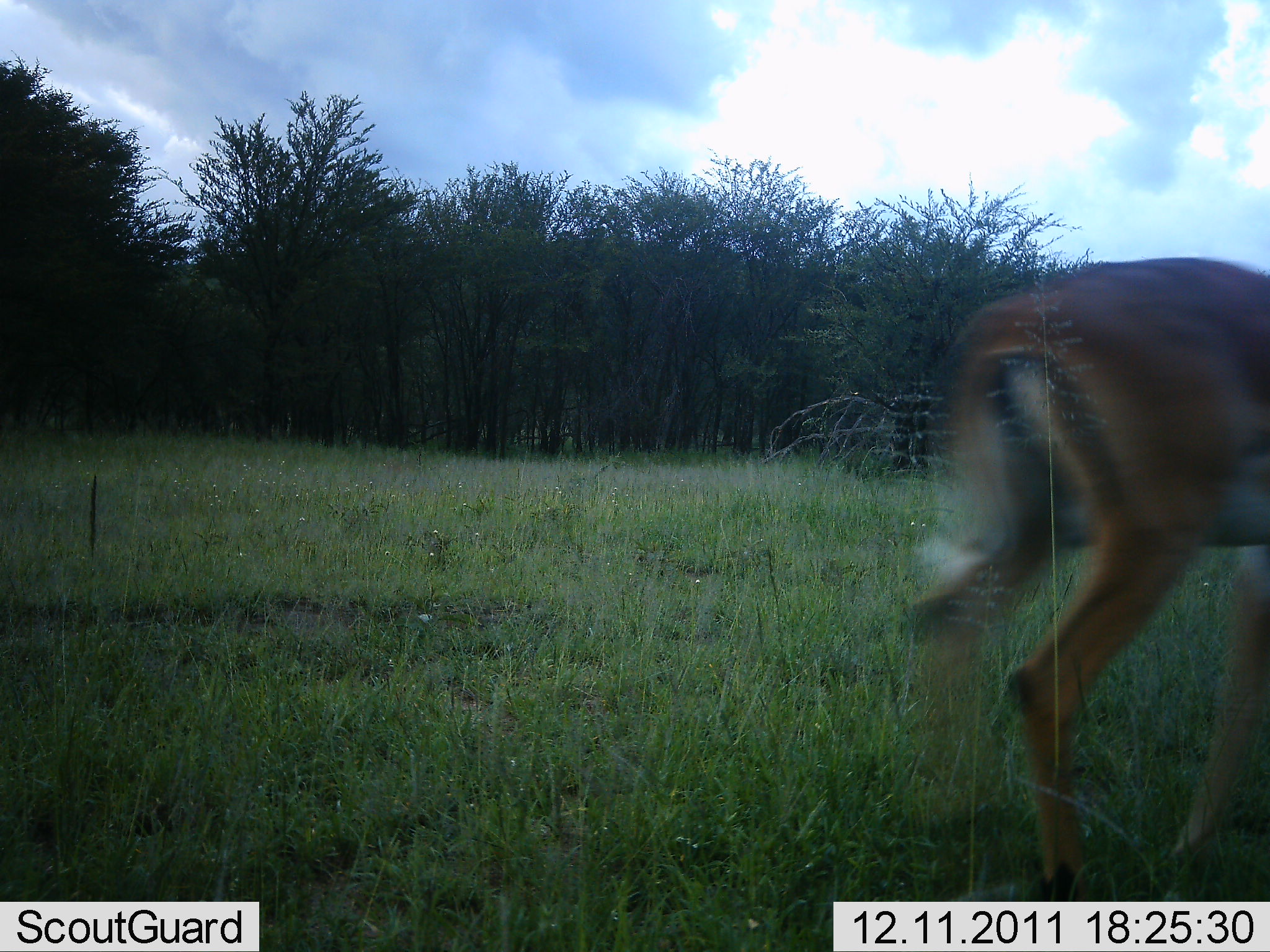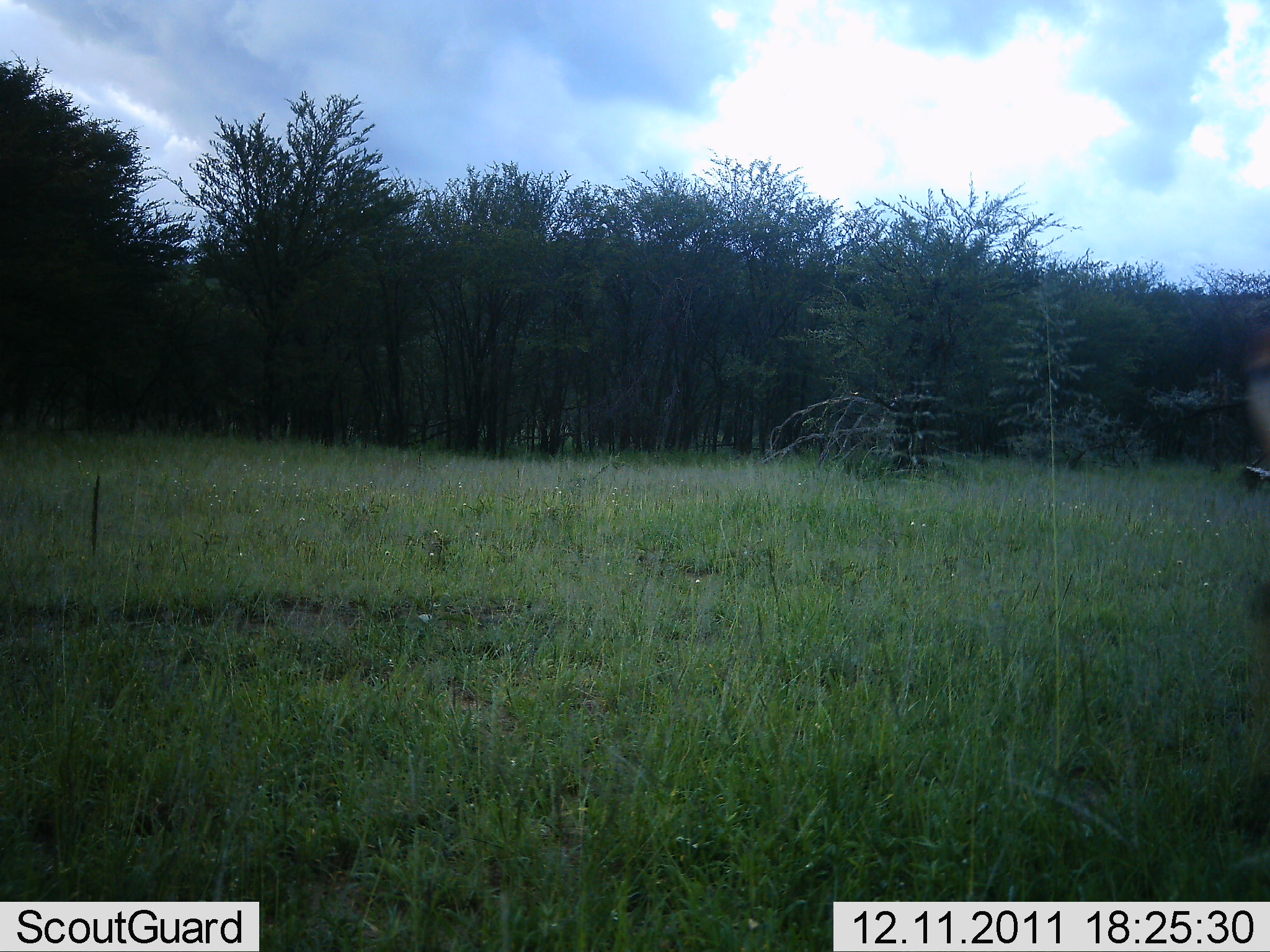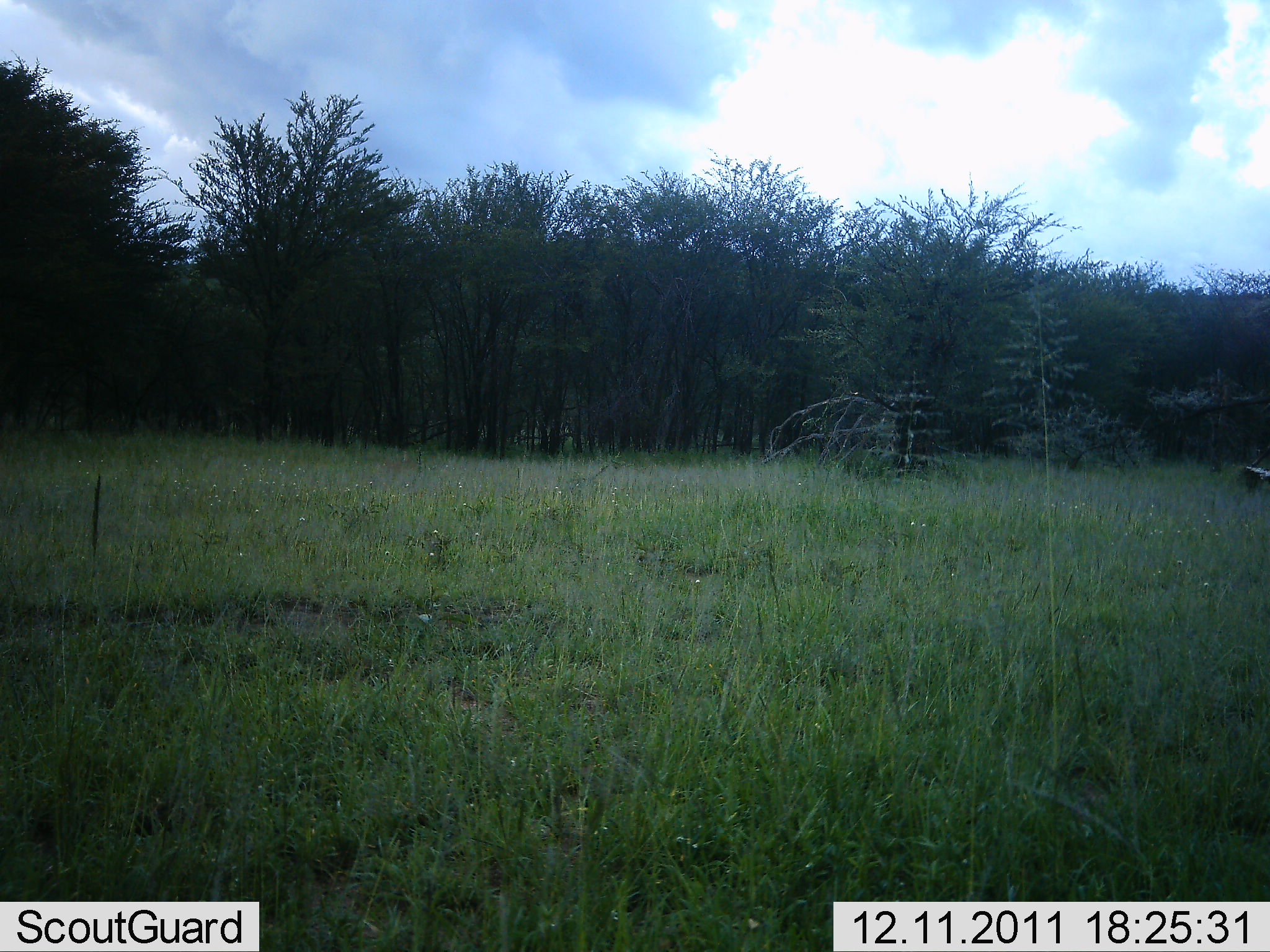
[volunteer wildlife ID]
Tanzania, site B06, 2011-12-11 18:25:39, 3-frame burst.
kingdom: Animalia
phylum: Chordata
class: Mammalia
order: Artiodactyla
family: Bovidae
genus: Aepyceros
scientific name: Aepyceros melampus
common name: impala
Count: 1.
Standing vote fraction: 0%.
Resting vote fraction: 0%.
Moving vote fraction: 100%.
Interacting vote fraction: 0%.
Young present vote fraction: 0%.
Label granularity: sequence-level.